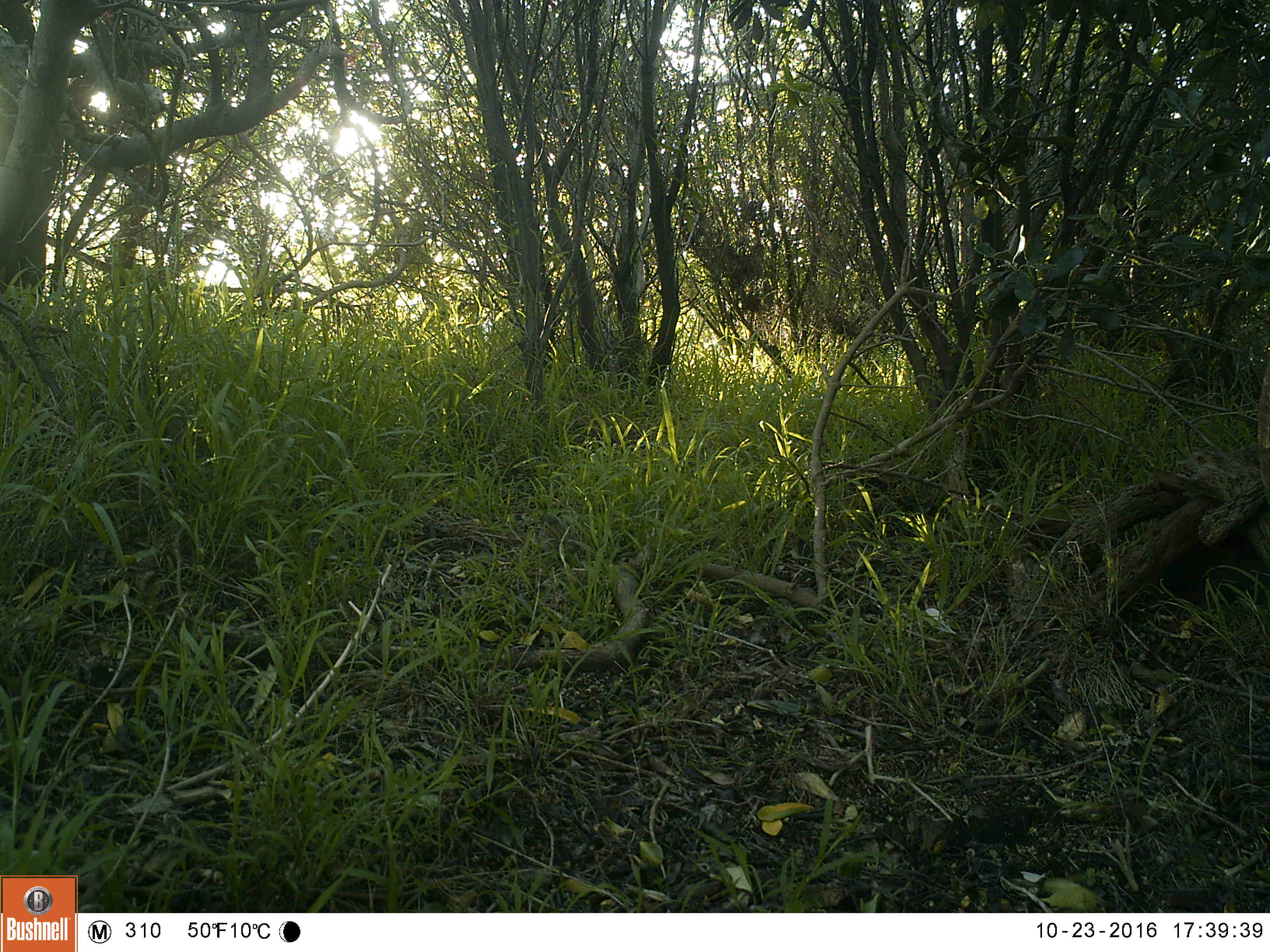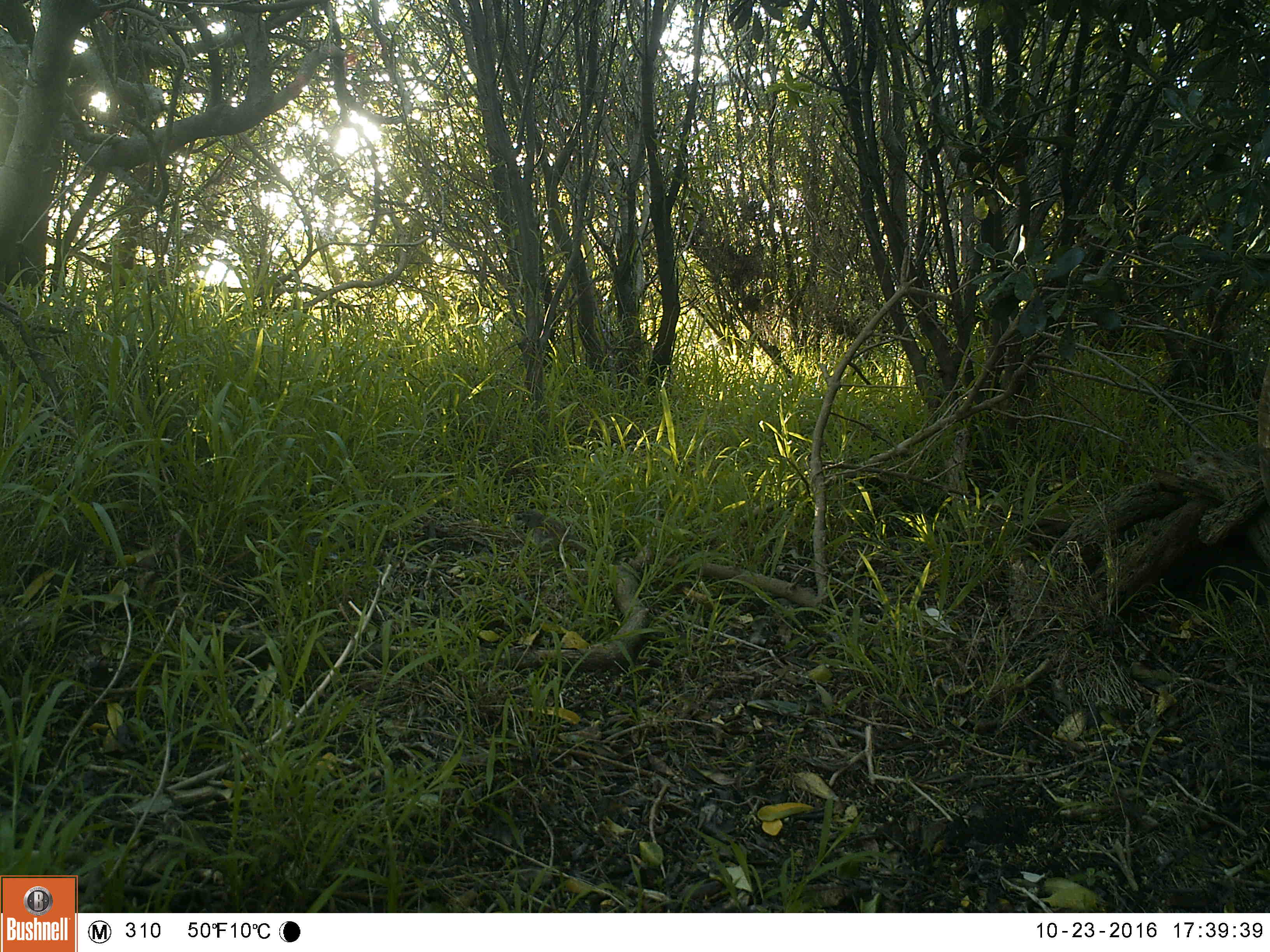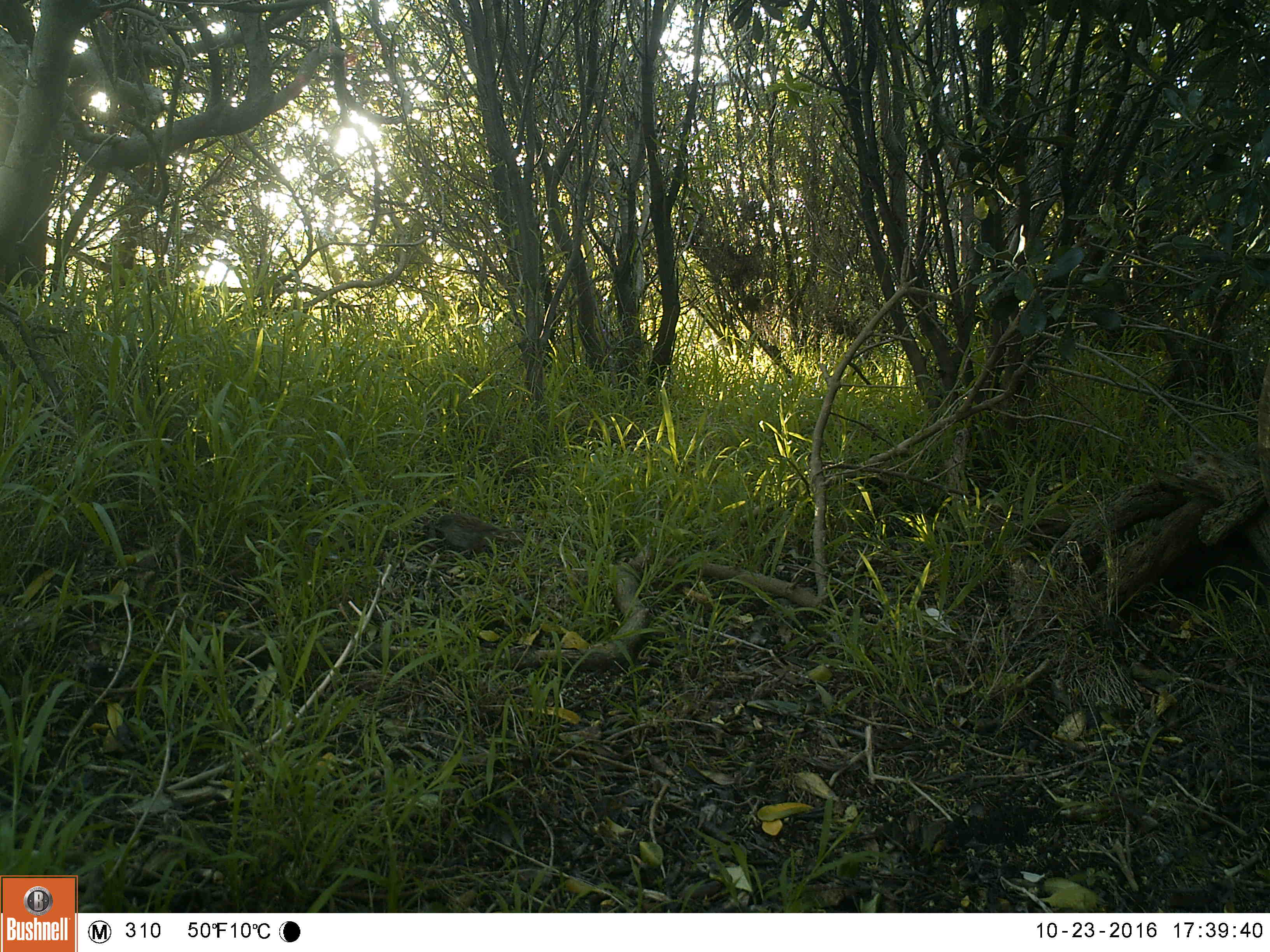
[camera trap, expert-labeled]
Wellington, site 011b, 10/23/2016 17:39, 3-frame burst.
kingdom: Animalia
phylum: Chordata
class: Aves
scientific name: Aves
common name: bird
Bird (Aves).